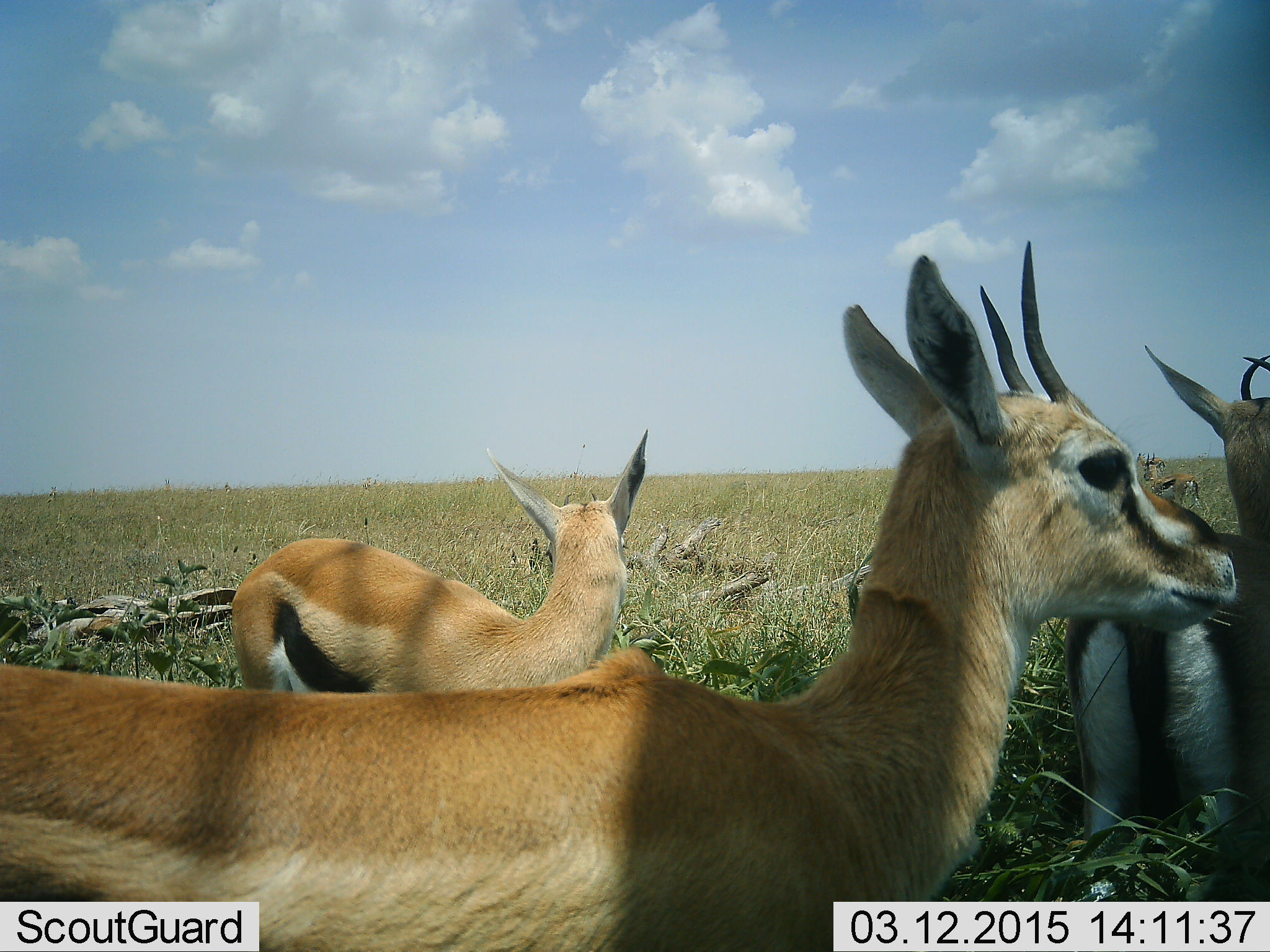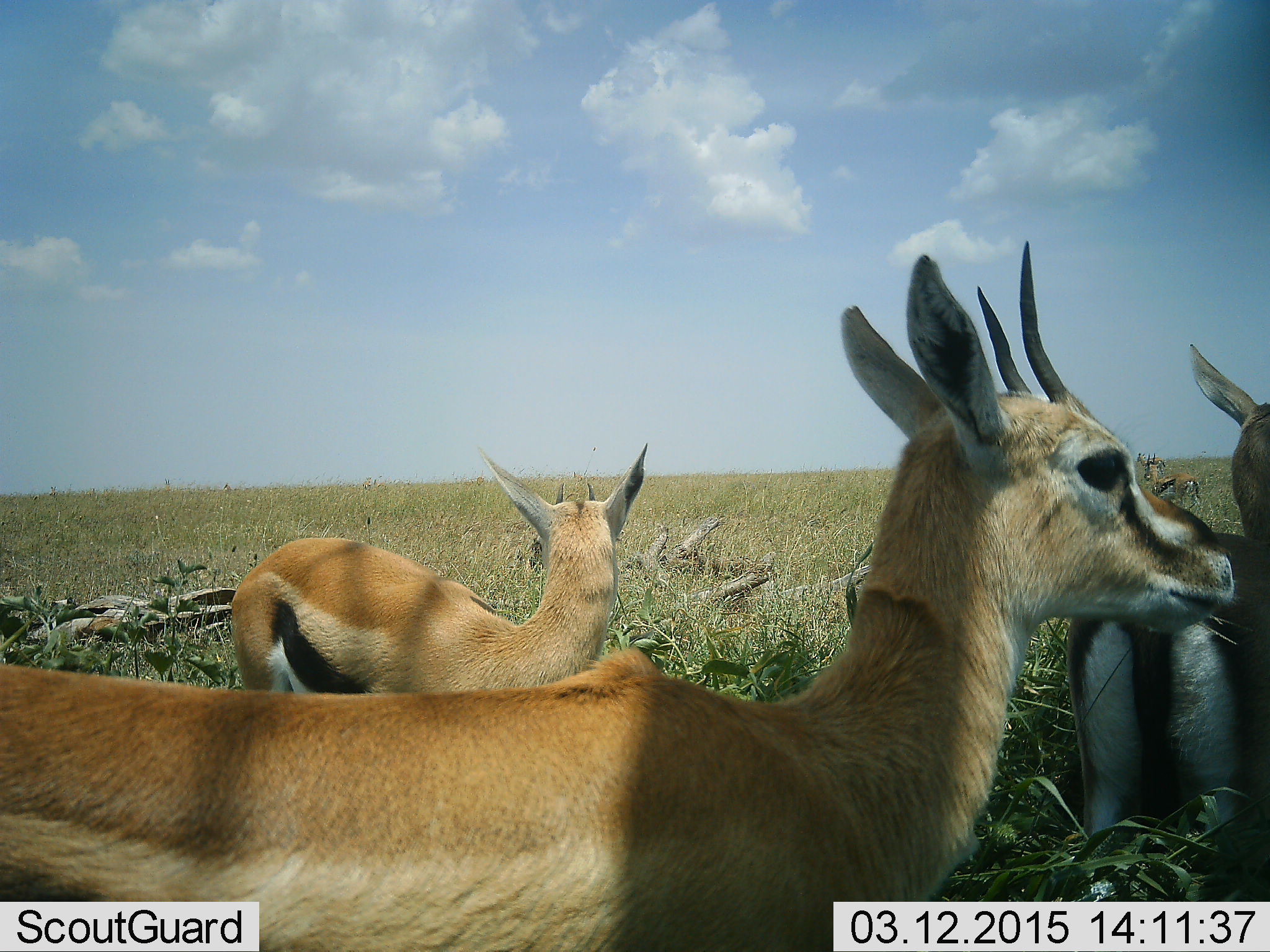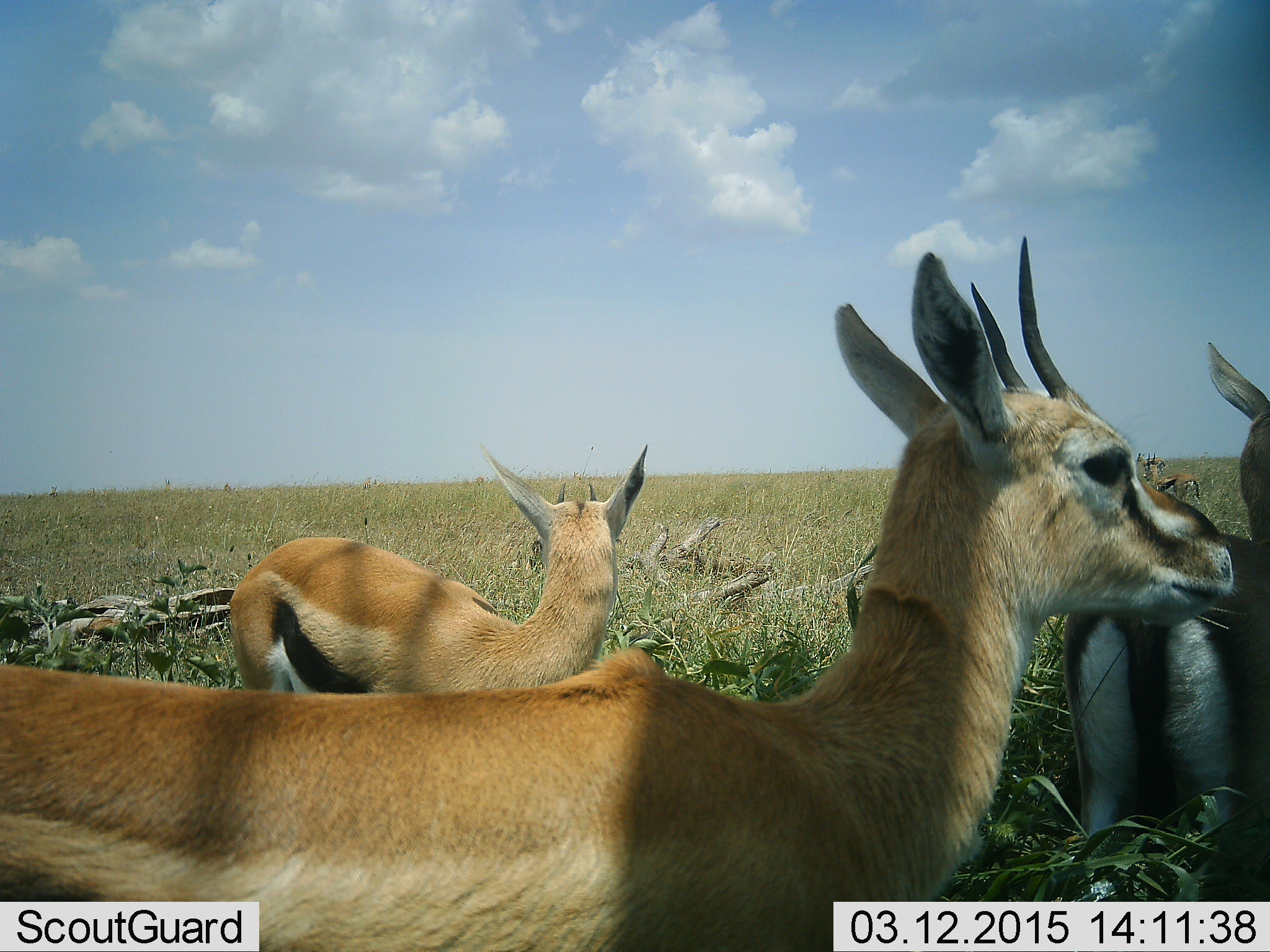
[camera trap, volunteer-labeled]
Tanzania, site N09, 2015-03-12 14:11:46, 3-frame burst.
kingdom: Animalia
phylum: Chordata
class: Mammalia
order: Artiodactyla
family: Bovidae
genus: Eudorcas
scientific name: Eudorcas thomsonii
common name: thomson's gazelle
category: gazellethomsons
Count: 4.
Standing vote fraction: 100%.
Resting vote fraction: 10%.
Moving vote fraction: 10%.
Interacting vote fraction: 0%.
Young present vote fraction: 0%.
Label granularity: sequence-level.